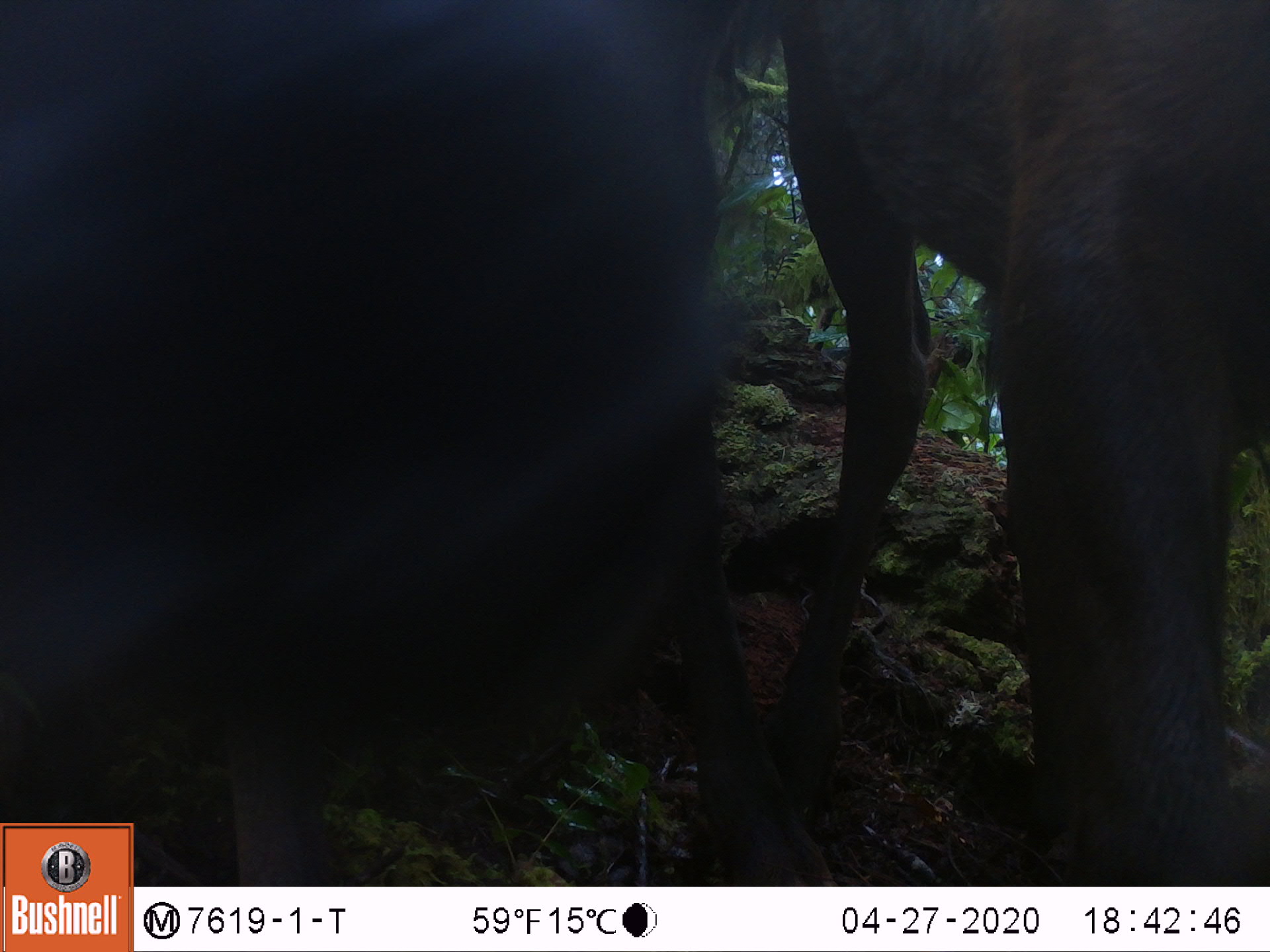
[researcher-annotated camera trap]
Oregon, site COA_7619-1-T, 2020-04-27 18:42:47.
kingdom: Animalia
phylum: Chordata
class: Mammalia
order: Artiodactyla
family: Cervidae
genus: Cervus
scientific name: Cervus canadensis roosevelti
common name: roosevelt elk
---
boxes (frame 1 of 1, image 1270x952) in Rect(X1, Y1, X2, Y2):
roosevelt elk: Rect(774, 0, 1266, 873)